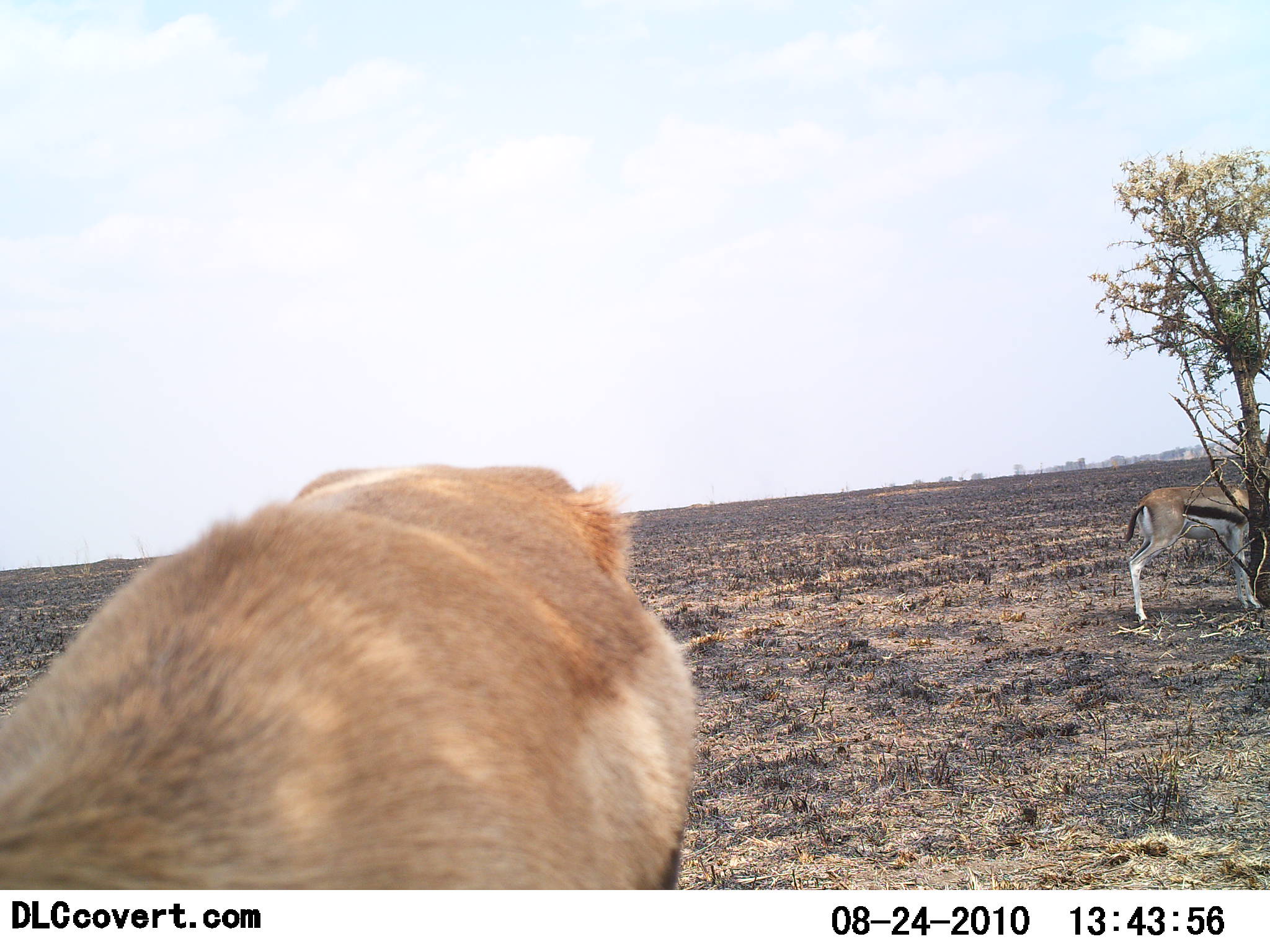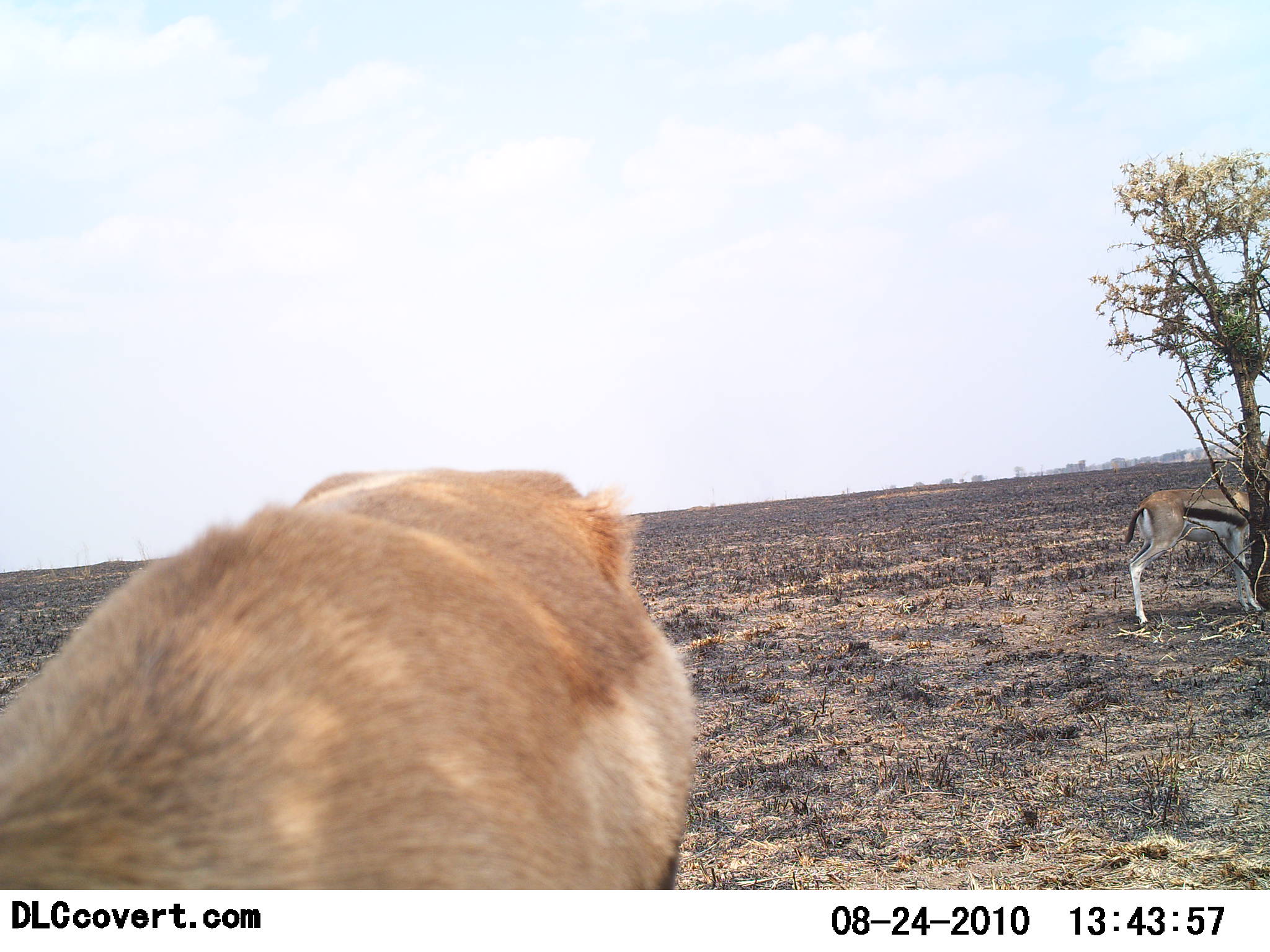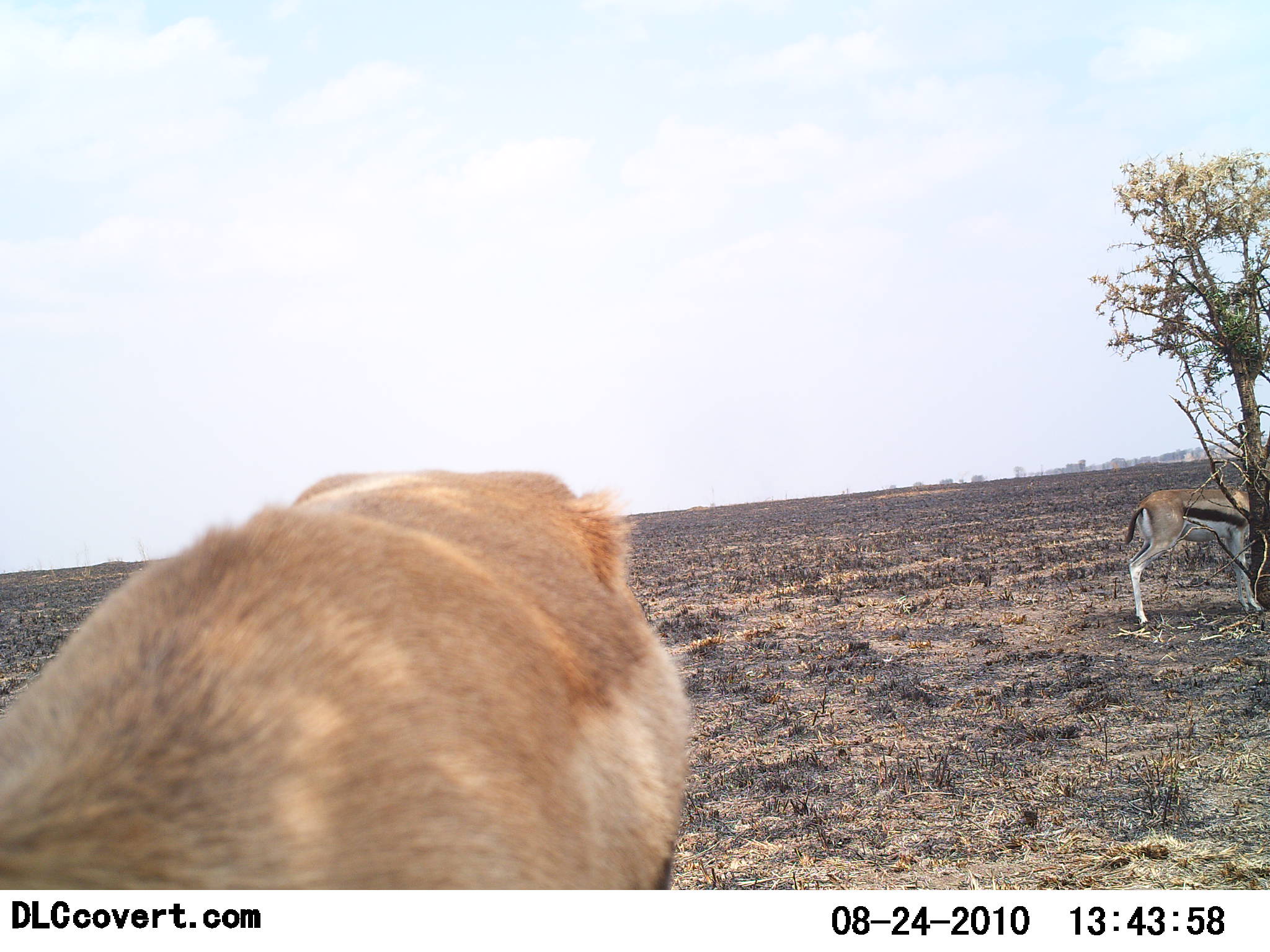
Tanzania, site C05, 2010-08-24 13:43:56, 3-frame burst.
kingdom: Animalia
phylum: Chordata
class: Mammalia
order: Artiodactyla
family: Bovidae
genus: Eudorcas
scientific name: Eudorcas thomsonii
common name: thomson's gazelle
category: gazellethomsons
Gazellethomsons (thomson's gazelle) (Eudorcas thomsonii), count 2. Behavior (volunteer vote fractions): standing 76%, resting 0%, moving 0%, interacting 0%. Young present (vote fraction): 0%. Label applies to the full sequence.